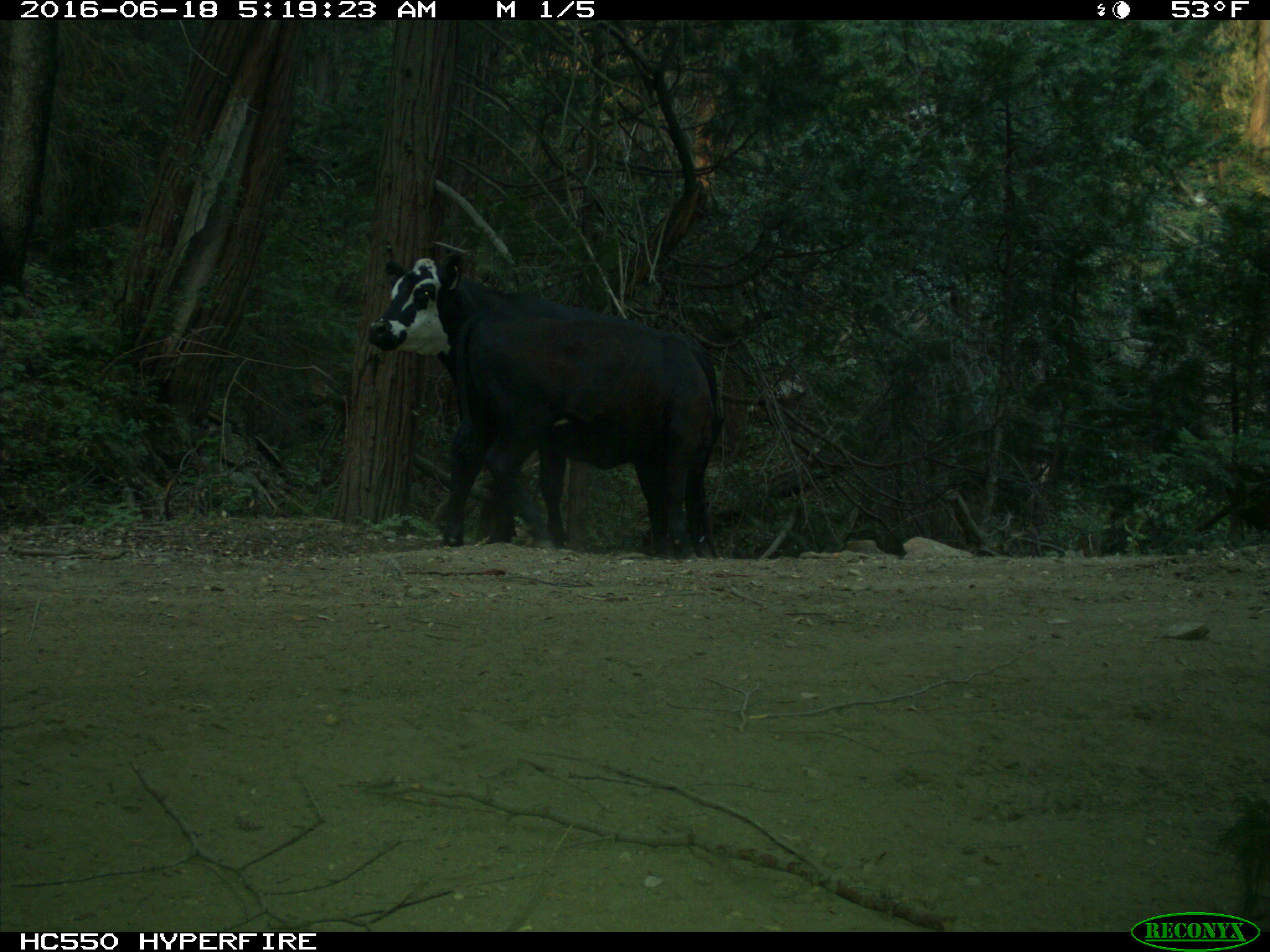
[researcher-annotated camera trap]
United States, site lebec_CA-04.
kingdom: Animalia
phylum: Chordata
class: Mammalia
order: Artiodactyla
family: Bovidae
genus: Bos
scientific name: Bos taurus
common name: domestic cow